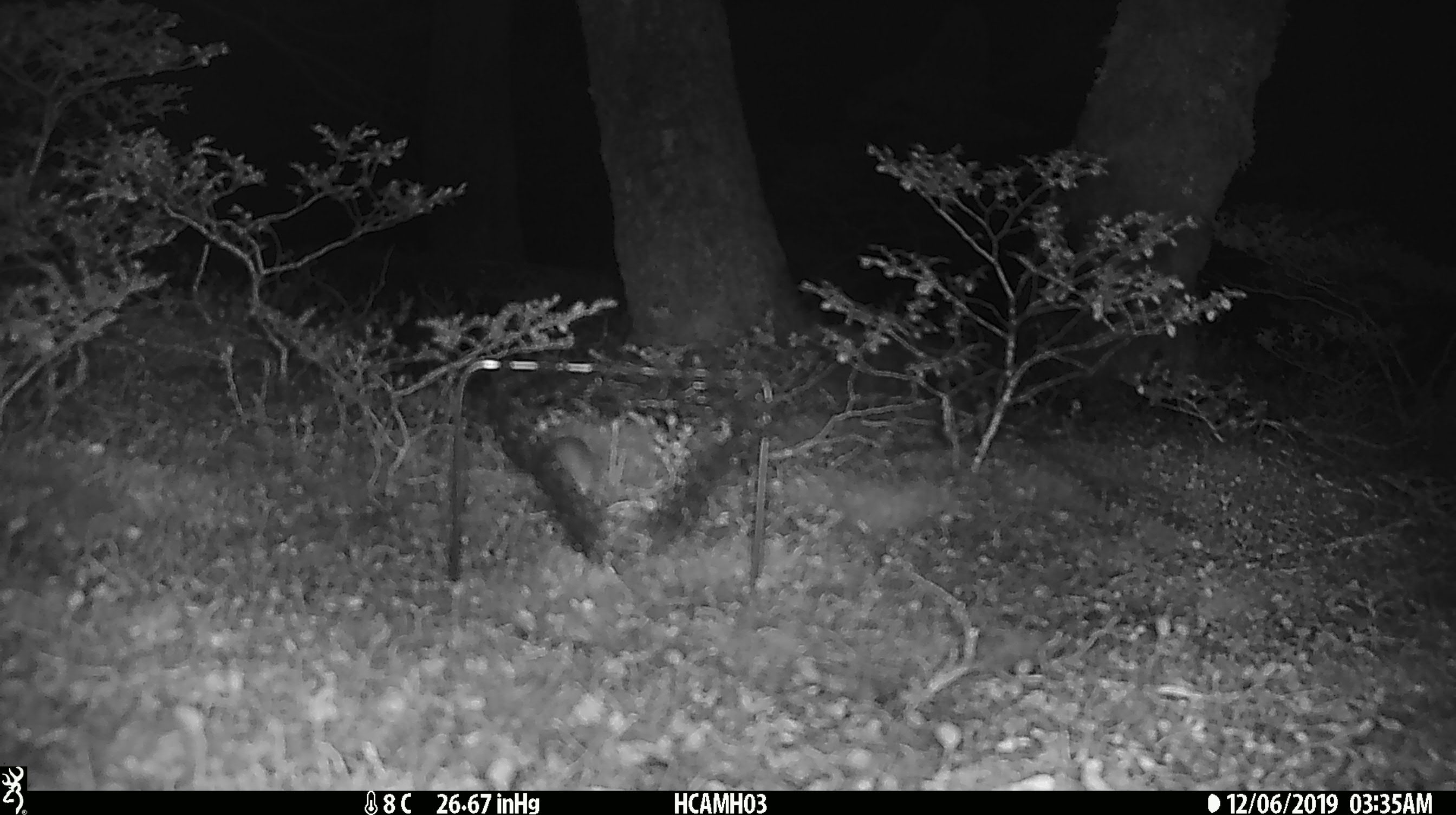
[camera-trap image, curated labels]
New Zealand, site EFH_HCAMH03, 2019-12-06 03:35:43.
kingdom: Animalia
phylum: Chordata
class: Mammalia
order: Rodentia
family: Muridae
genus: Mus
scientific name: Mus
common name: mouse